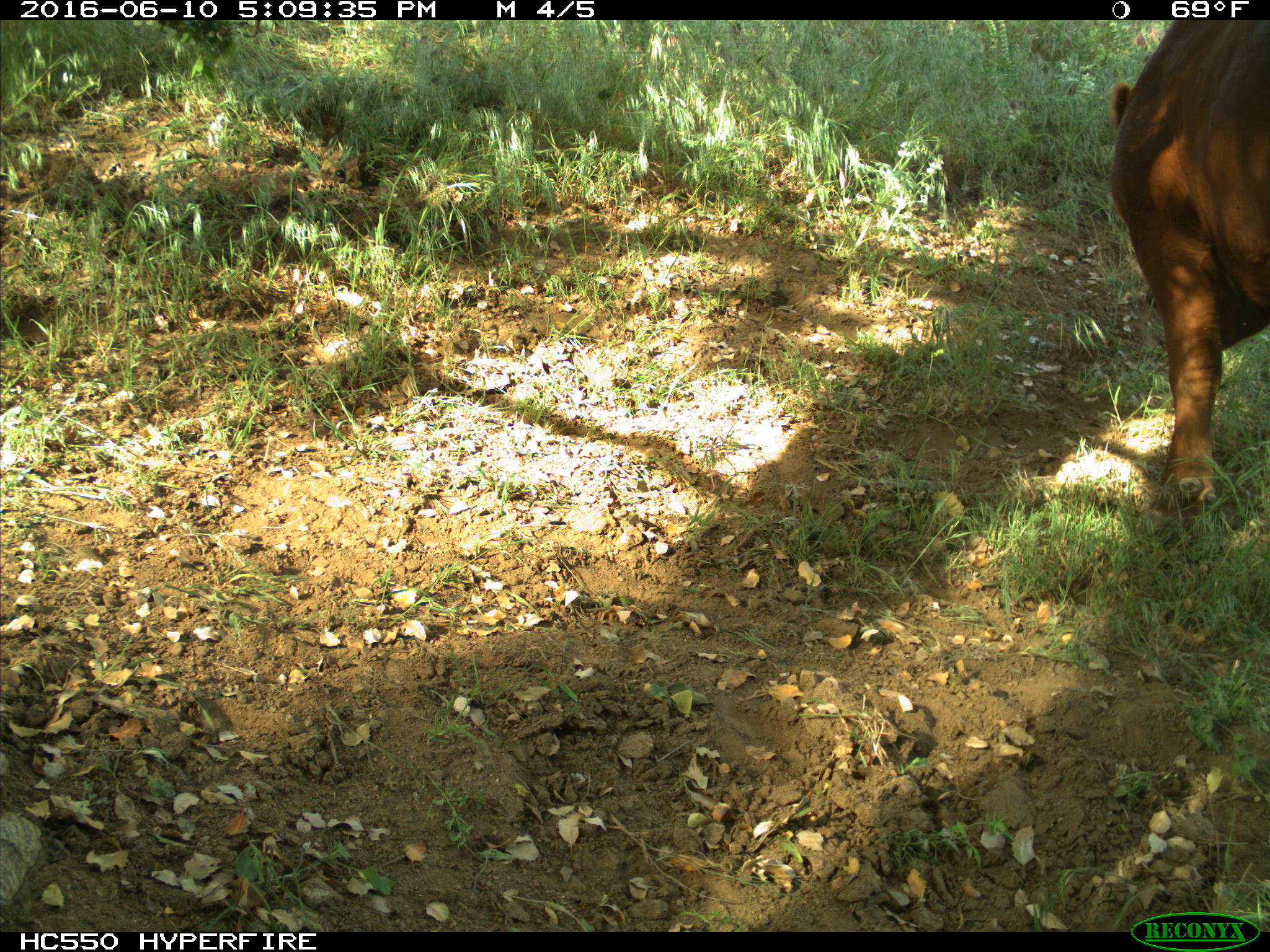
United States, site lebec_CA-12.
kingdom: Animalia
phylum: Chordata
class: Mammalia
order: Artiodactyla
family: Bovidae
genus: Bos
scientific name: Bos taurus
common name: domestic cow